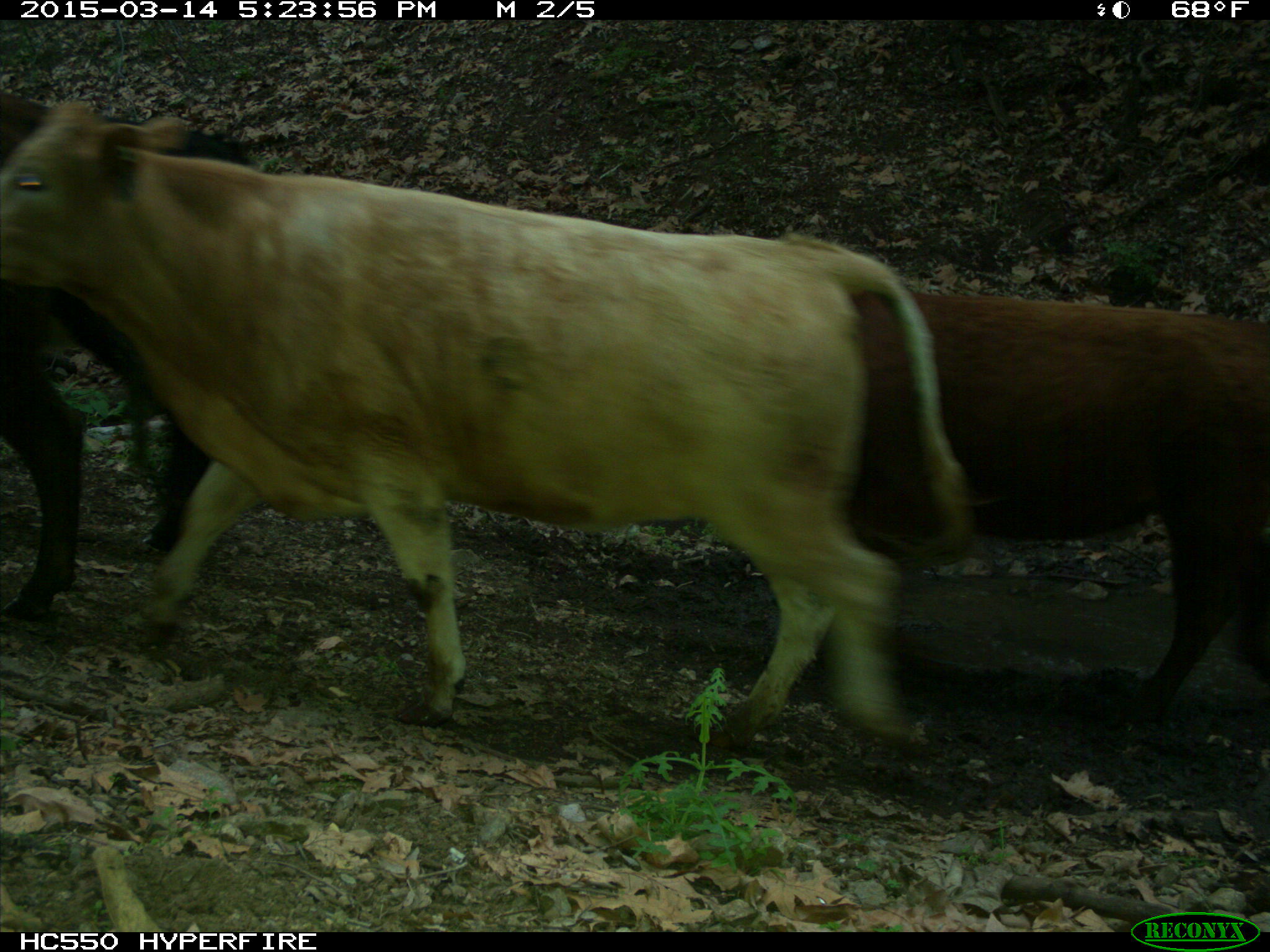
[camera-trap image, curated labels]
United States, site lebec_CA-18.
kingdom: Animalia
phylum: Chordata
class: Mammalia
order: Artiodactyla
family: Bovidae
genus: Bos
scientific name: Bos taurus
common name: domestic cow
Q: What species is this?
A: Bos taurus (domestic cow).